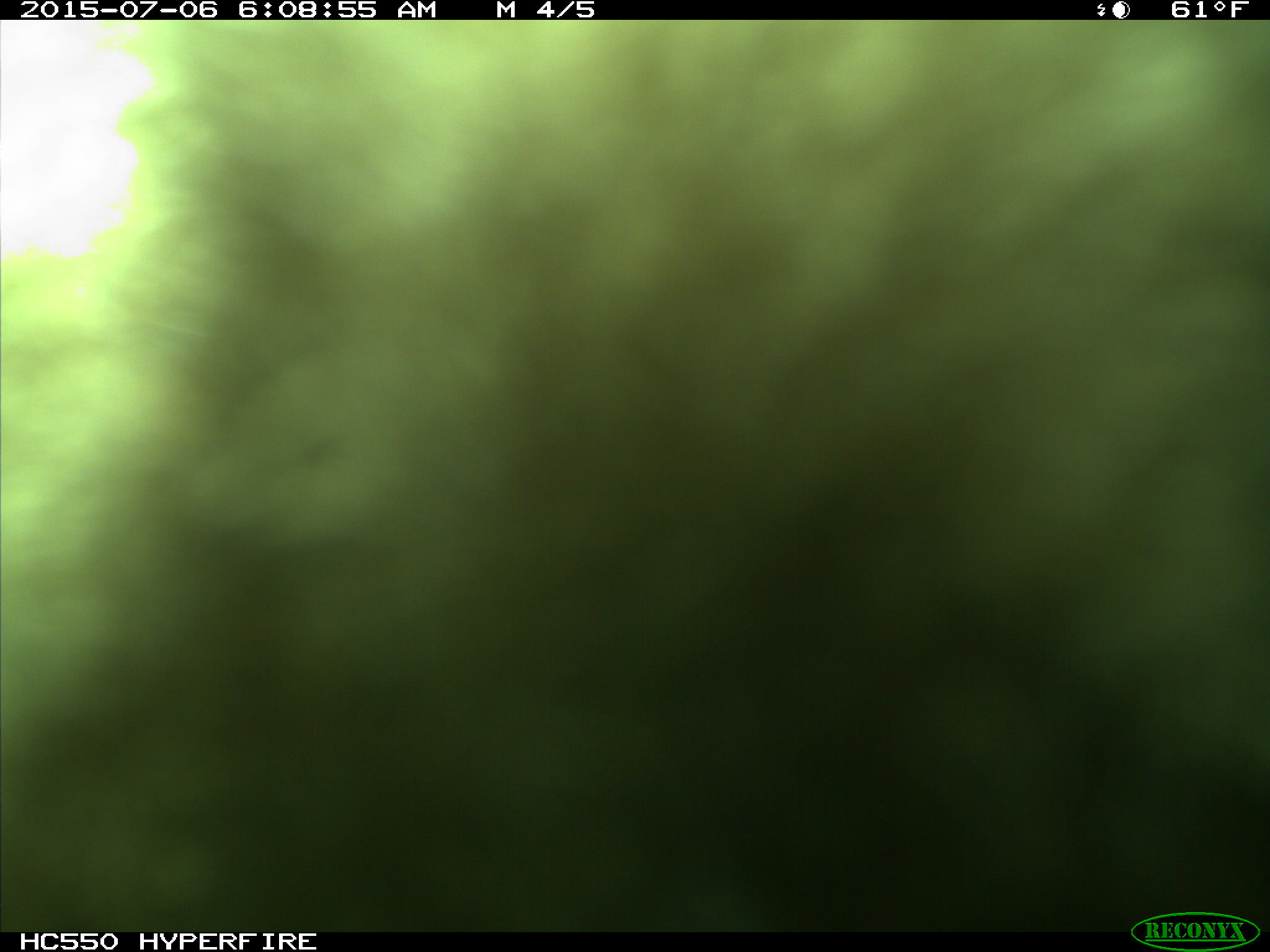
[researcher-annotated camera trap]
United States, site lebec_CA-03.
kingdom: Animalia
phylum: Chordata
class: Mammalia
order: Carnivora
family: Ursidae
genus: Ursus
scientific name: Ursus americanus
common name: american black bear